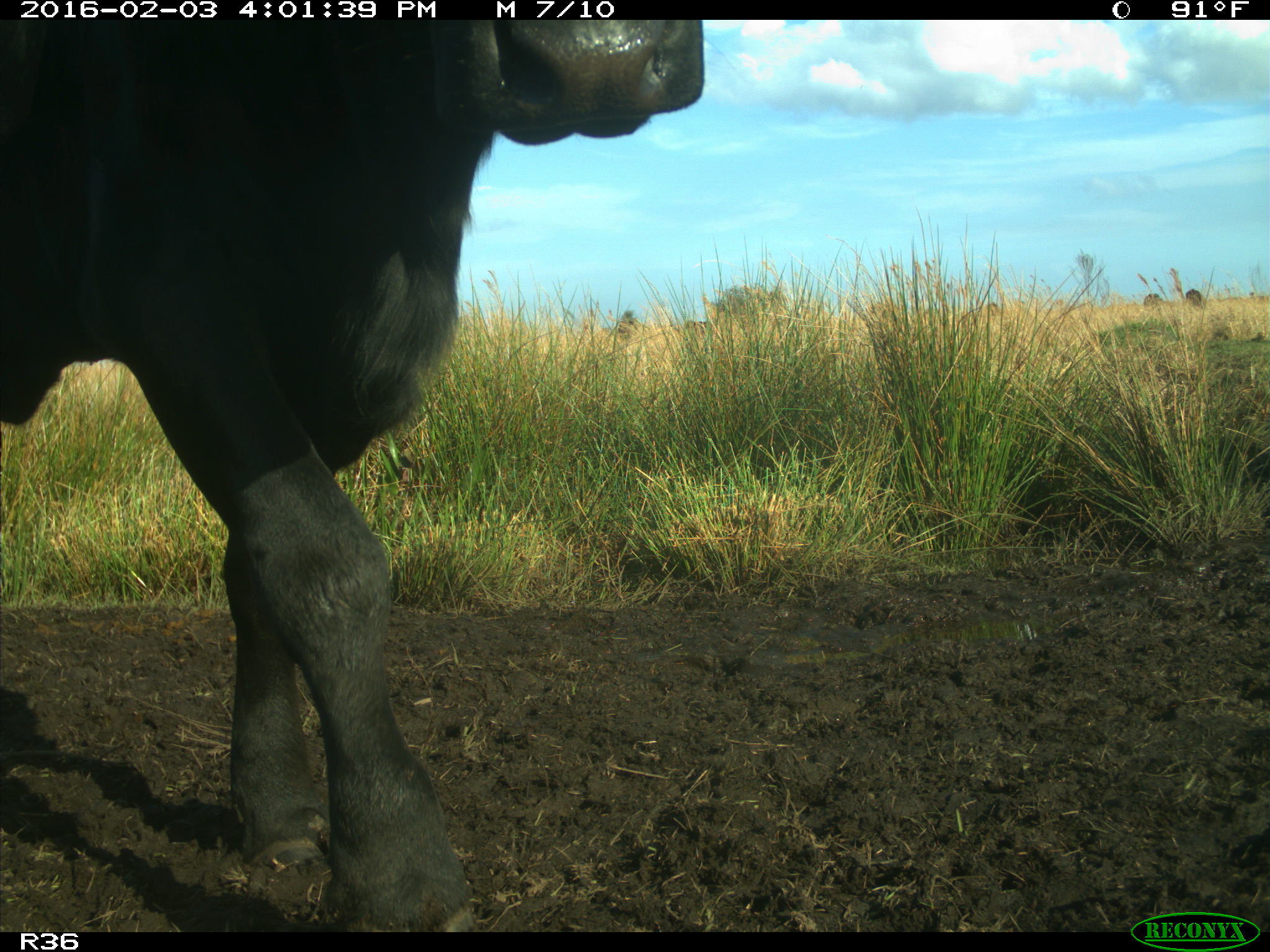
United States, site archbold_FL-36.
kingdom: Animalia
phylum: Chordata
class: Mammalia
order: Artiodactyla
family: Bovidae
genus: Bos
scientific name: Bos taurus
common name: domestic cow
Bos taurus (domestic cow).